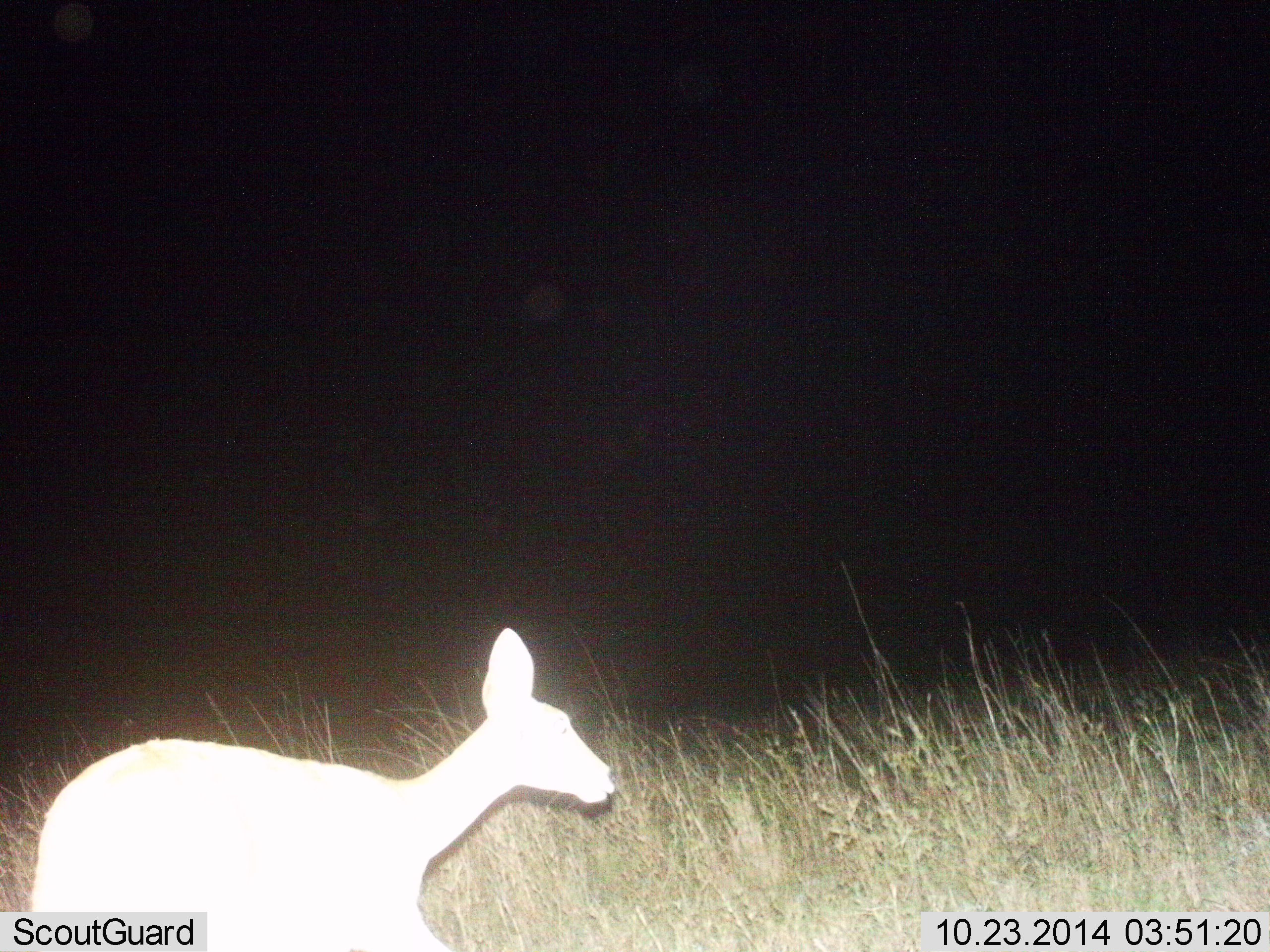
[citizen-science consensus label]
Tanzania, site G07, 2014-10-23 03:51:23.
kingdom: Animalia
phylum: Chordata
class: Mammalia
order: Artiodactyla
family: Bovidae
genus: Redunca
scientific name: Redunca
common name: reedbuck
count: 1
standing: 50%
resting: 0%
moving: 50%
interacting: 0%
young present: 0%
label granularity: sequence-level